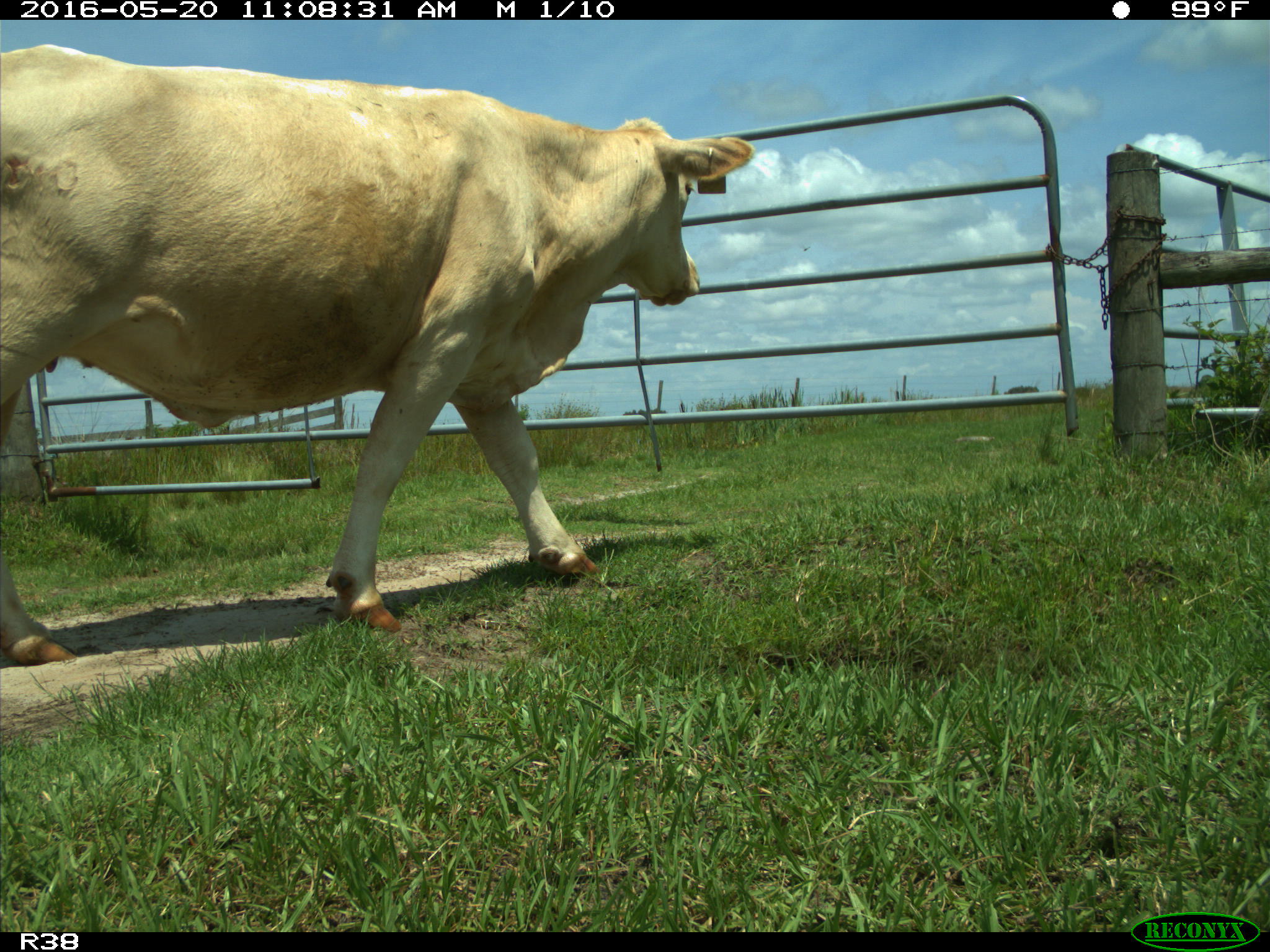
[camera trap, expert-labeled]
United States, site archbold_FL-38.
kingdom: Animalia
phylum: Chordata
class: Mammalia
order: Artiodactyla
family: Bovidae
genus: Bos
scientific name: Bos taurus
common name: domestic cow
Bos taurus (domestic cow).